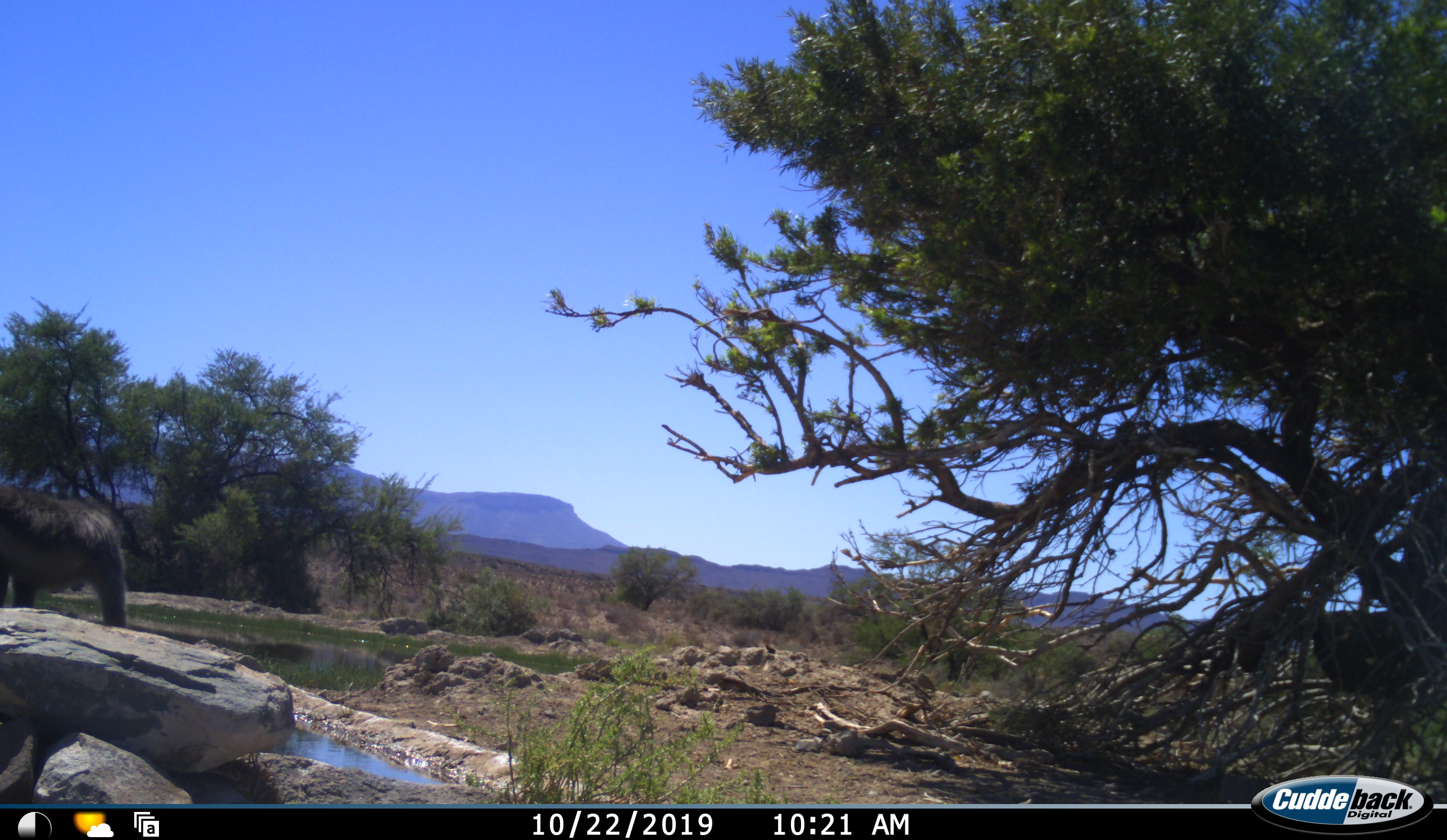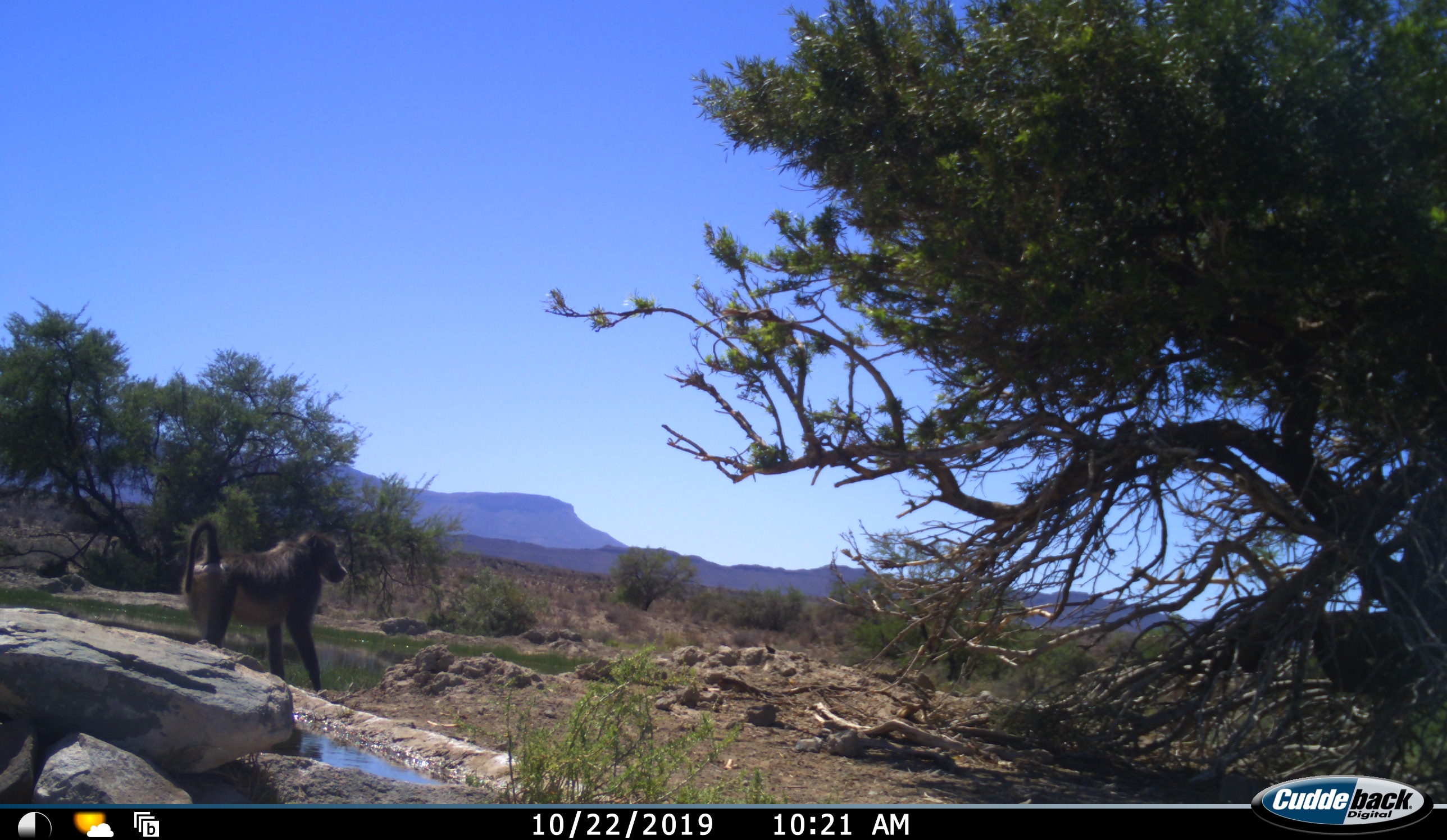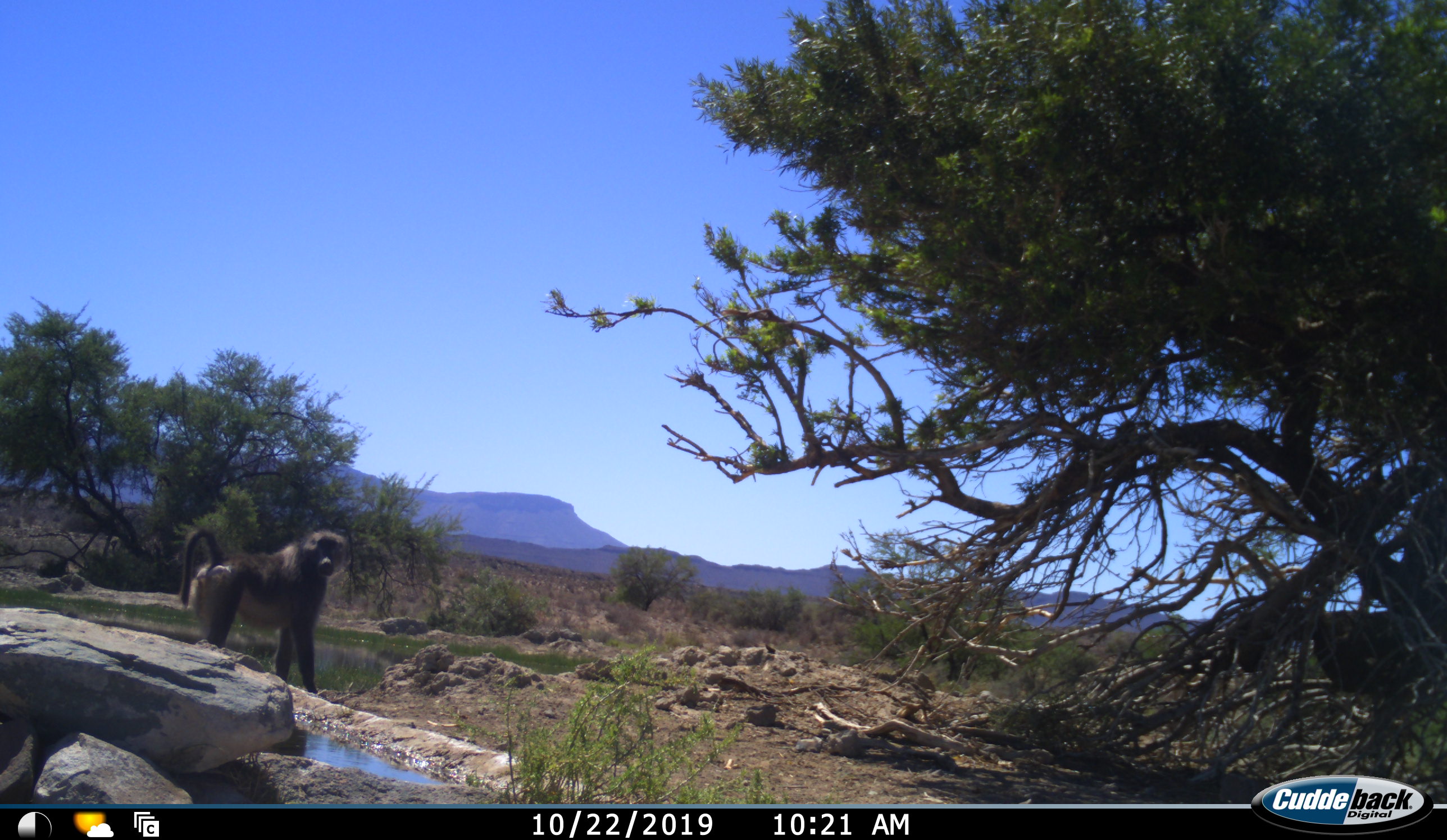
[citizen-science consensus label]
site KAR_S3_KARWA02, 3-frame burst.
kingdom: Animalia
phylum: Chordata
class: Mammalia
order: Primates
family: Cercopithecidae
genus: Papio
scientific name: Papio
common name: baboon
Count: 1.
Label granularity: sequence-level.